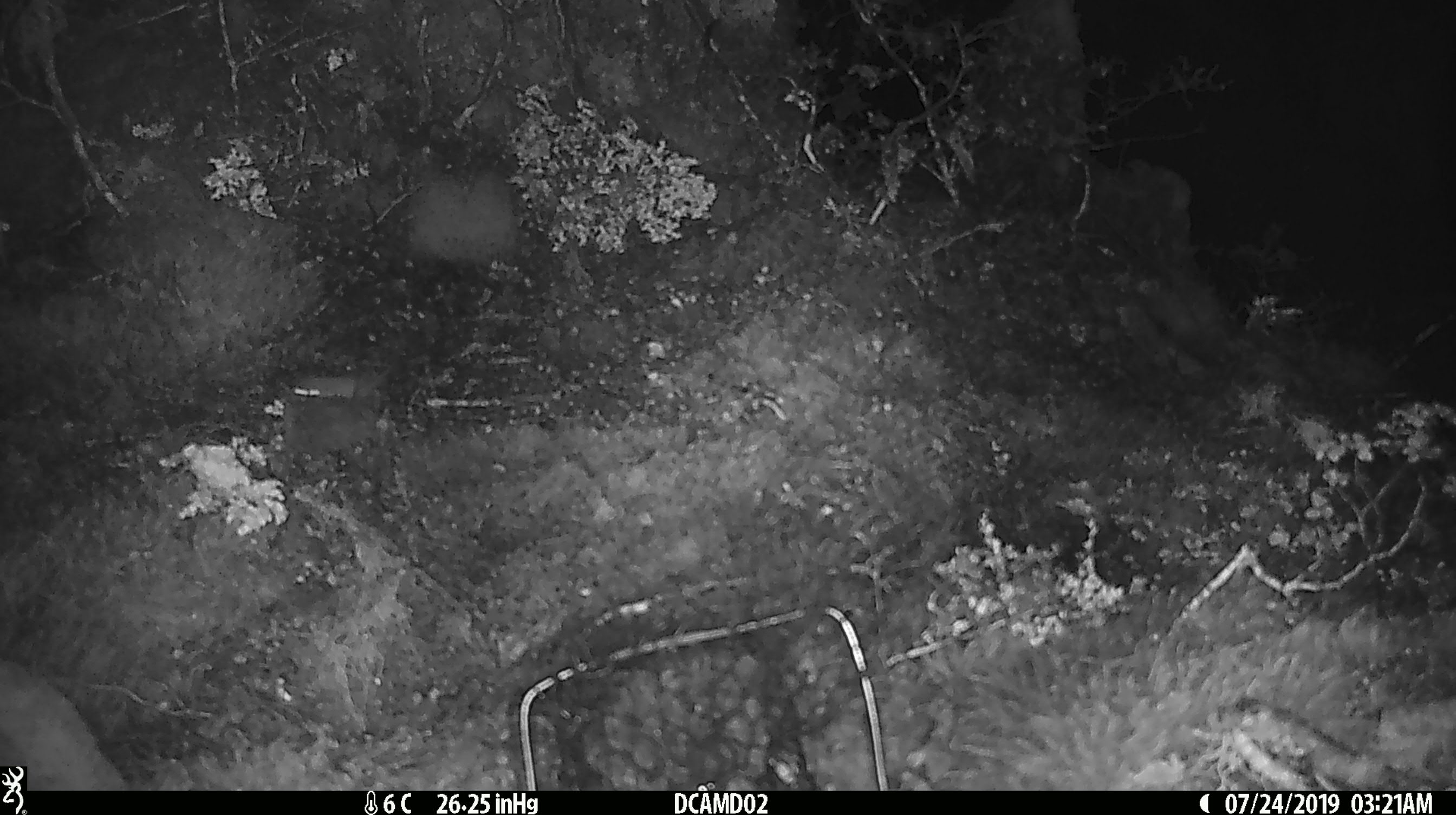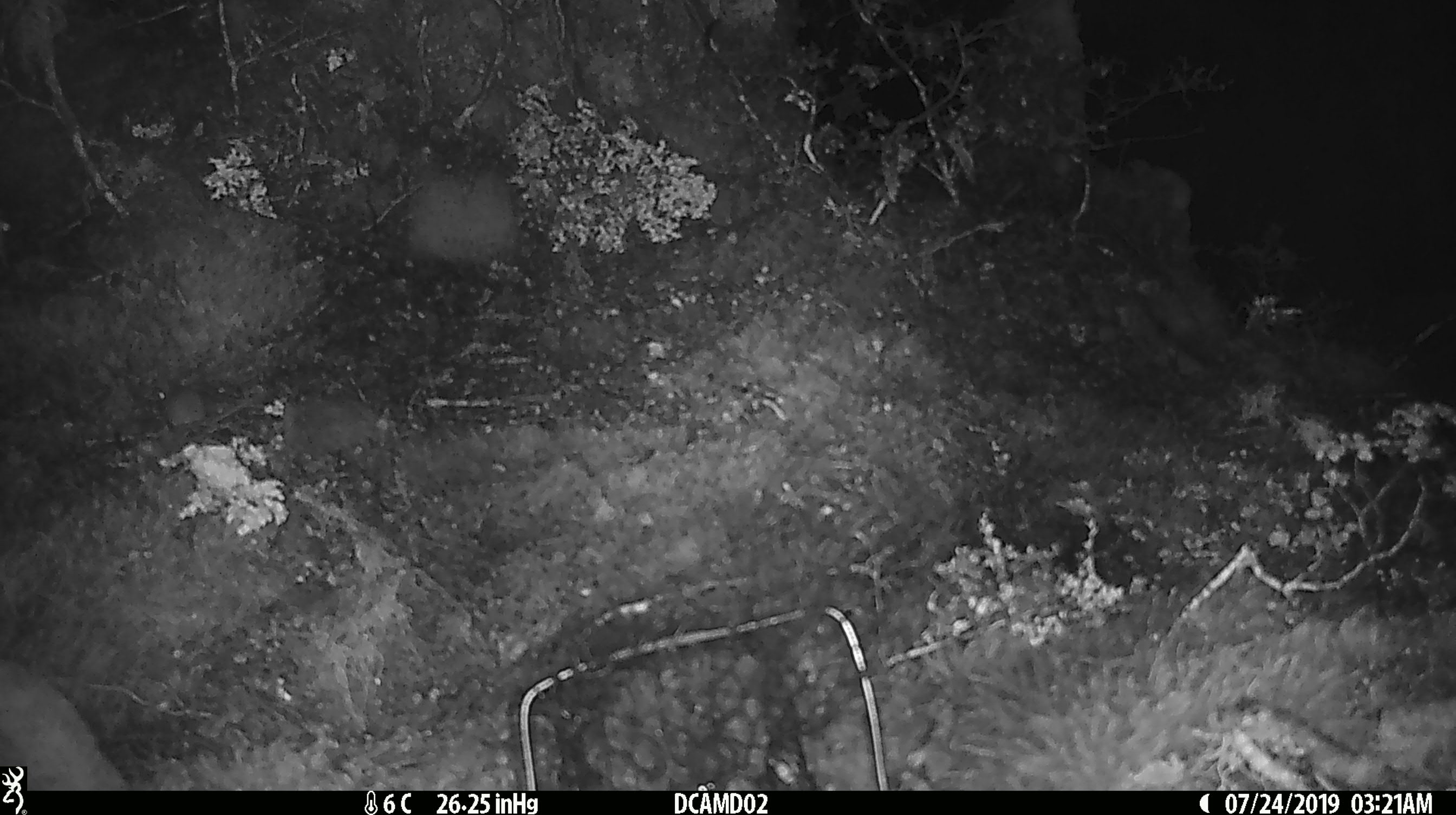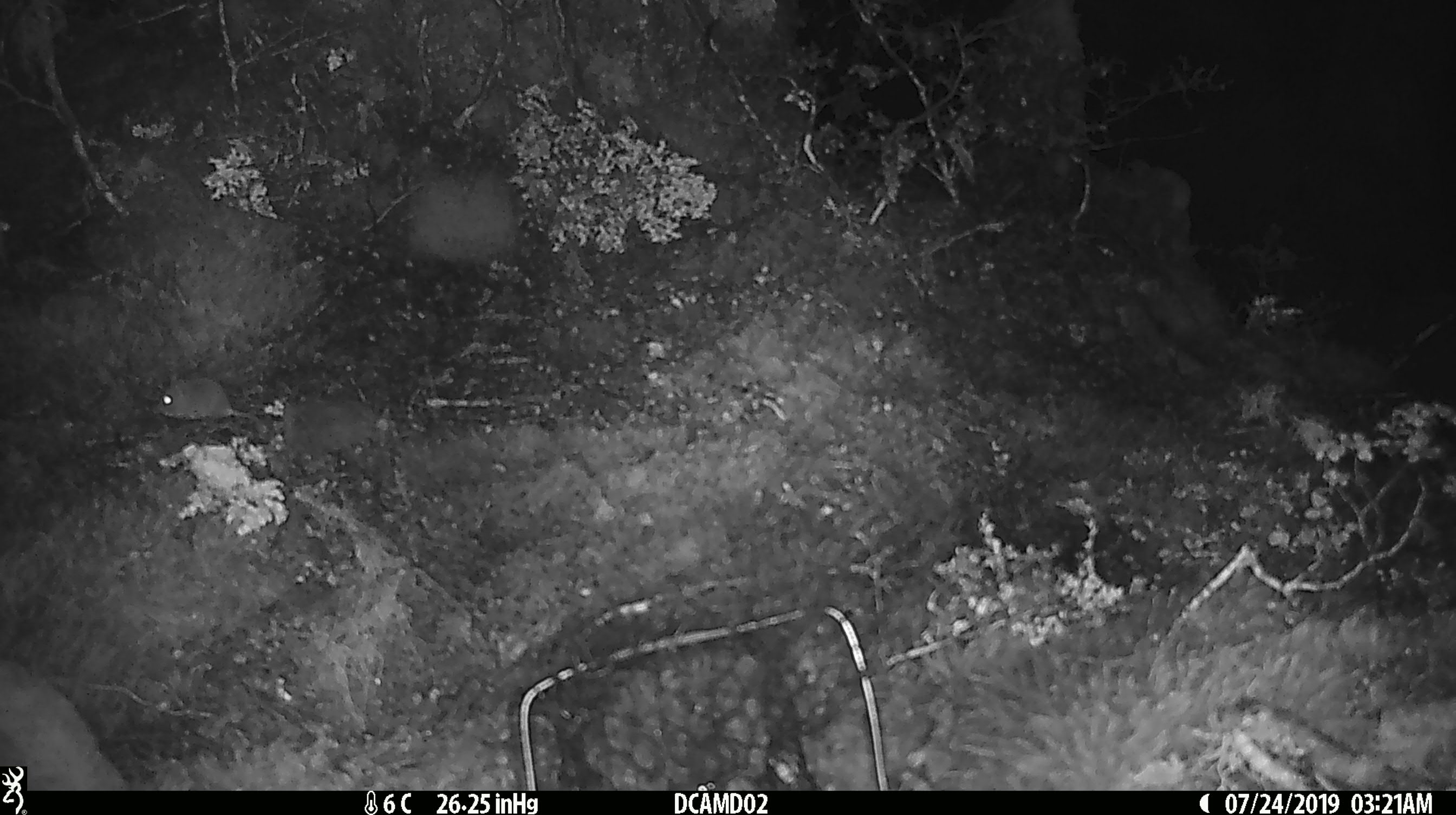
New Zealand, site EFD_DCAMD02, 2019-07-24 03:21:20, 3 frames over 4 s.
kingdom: Animalia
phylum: Chordata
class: Mammalia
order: Rodentia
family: Muridae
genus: Mus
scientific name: Mus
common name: mouse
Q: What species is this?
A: Mouse (Mus).